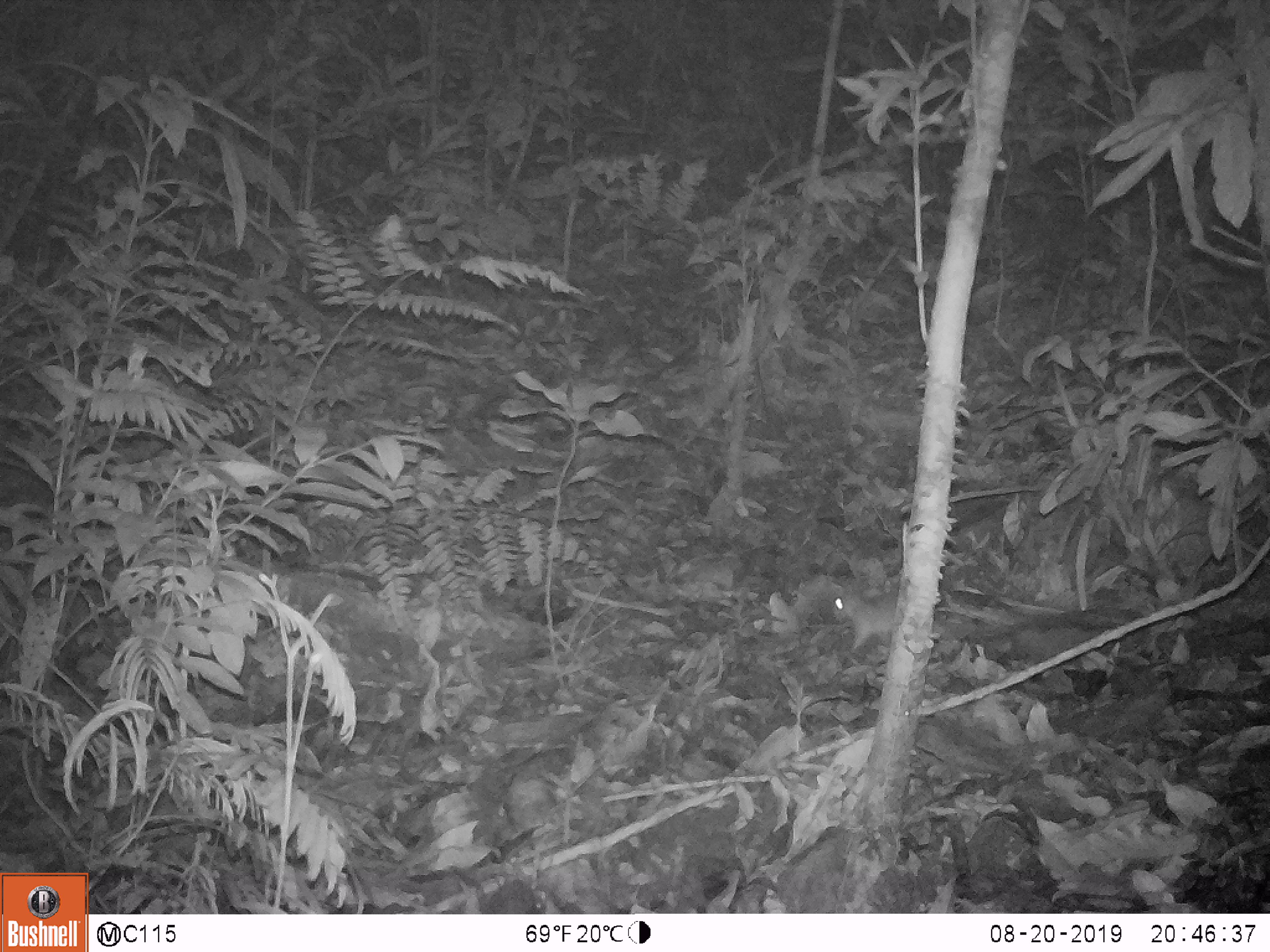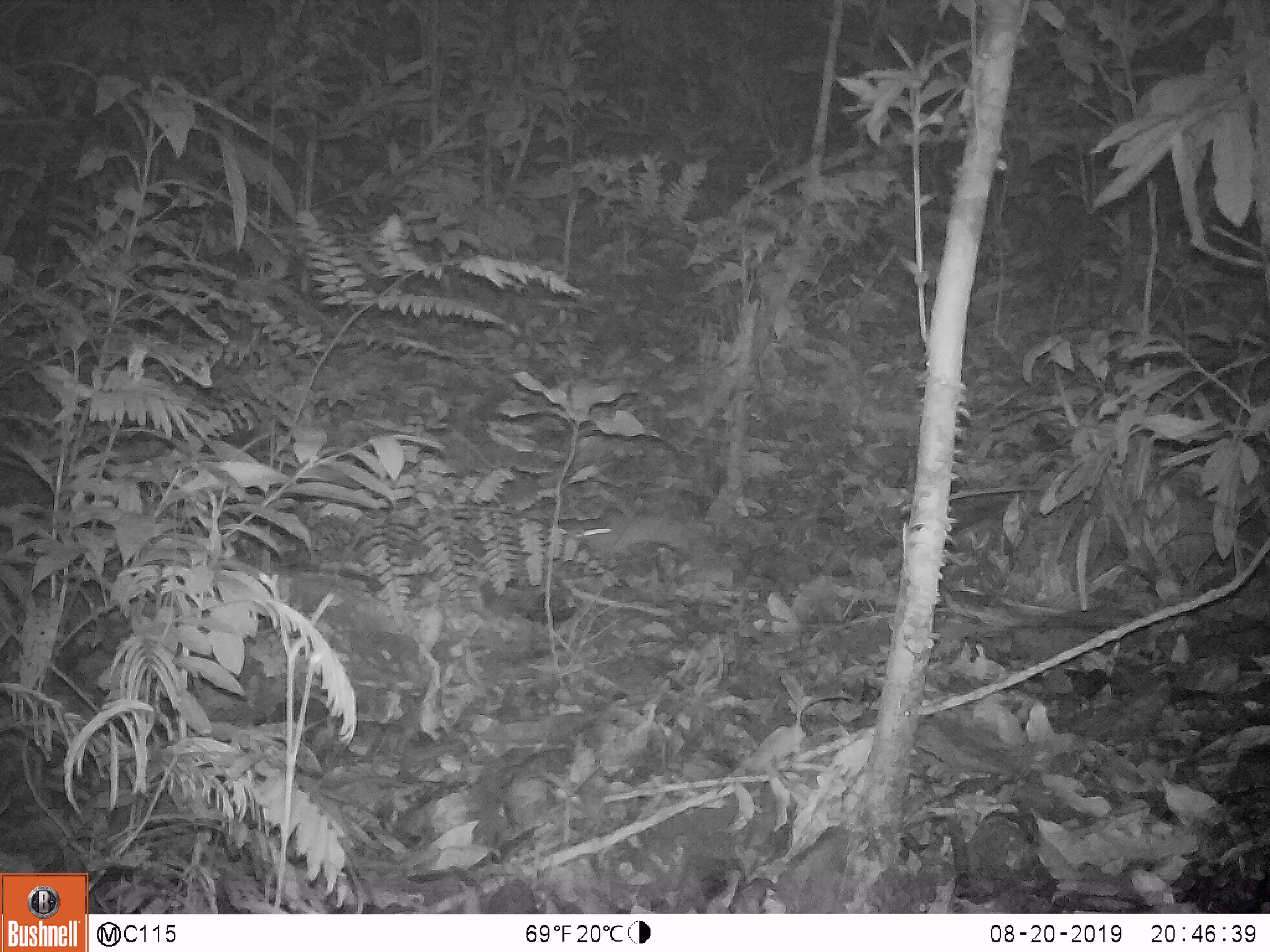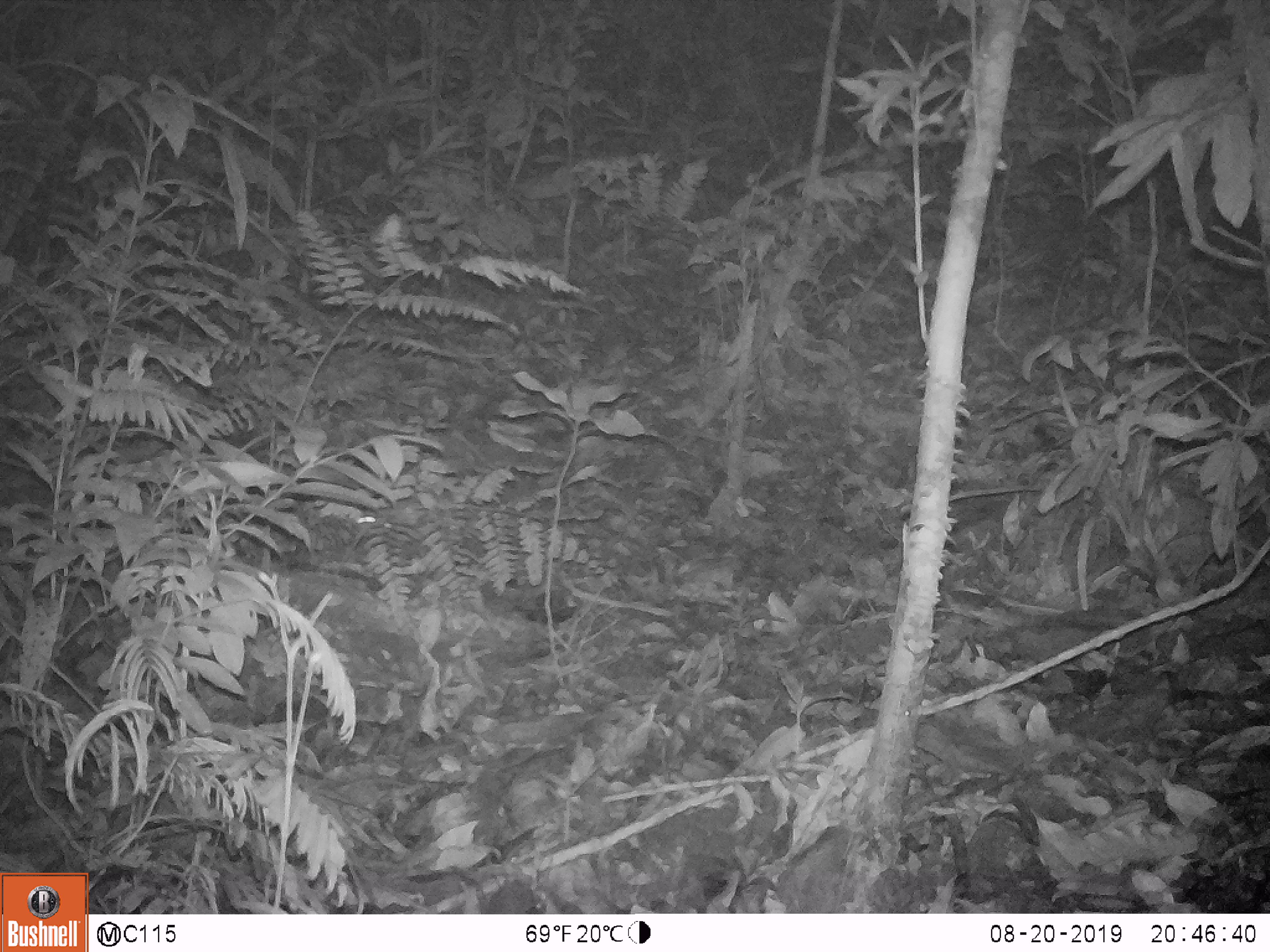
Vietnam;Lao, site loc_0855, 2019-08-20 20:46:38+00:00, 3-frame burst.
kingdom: Animalia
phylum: Chordata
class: Mammalia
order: Rodentia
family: Muridae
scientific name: Muridae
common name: old-world mice and rats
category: unidentified murid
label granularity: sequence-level